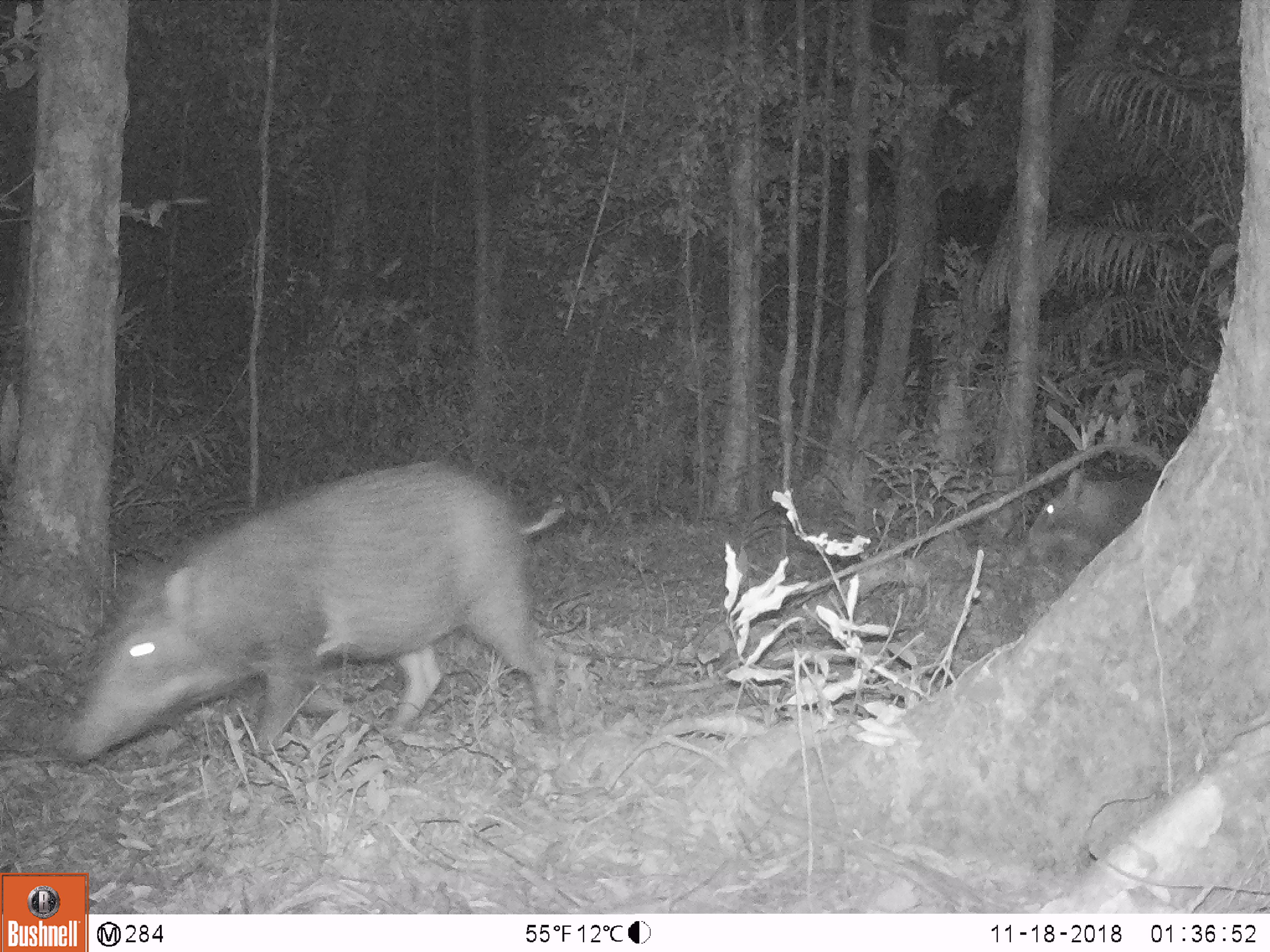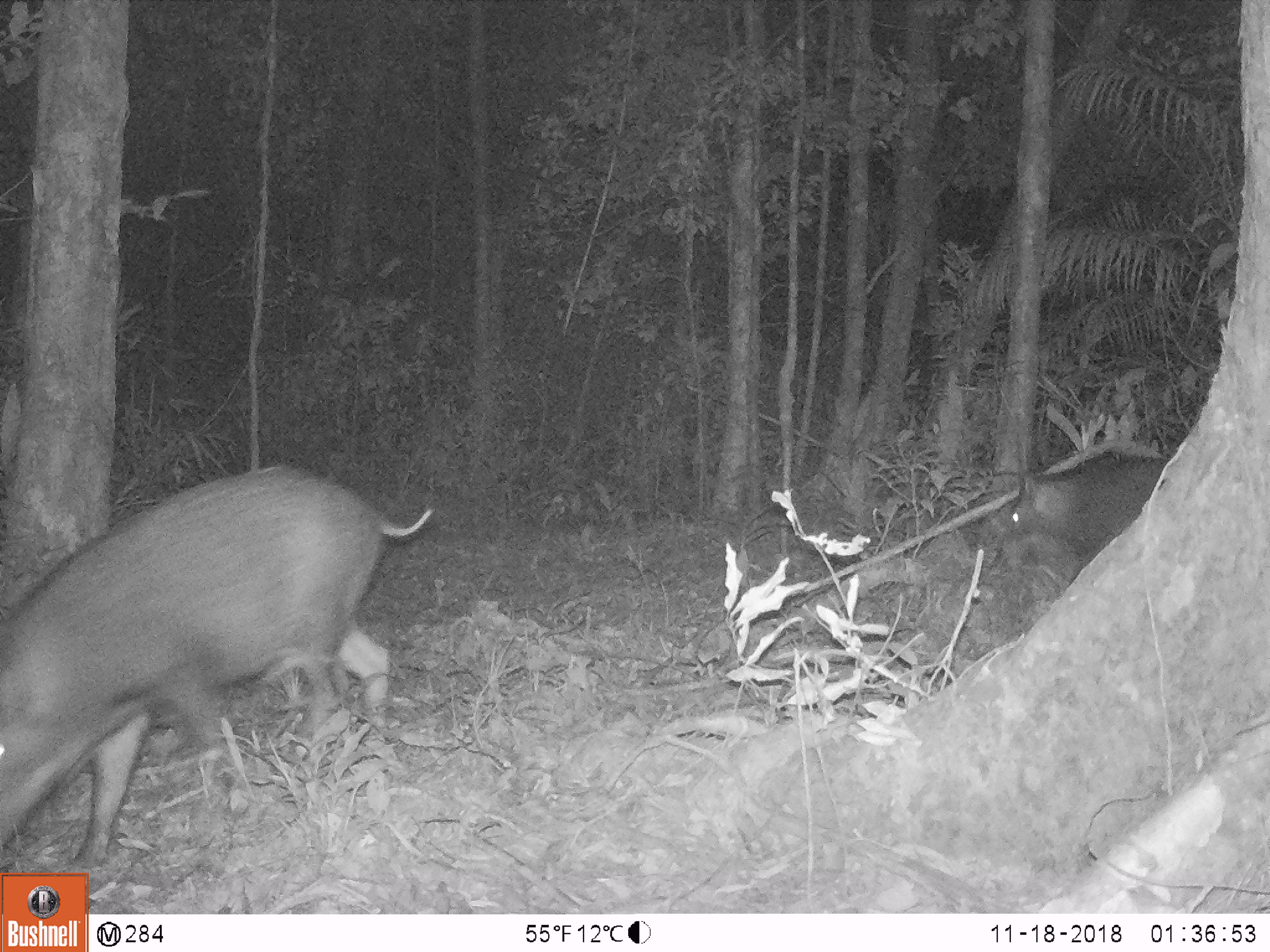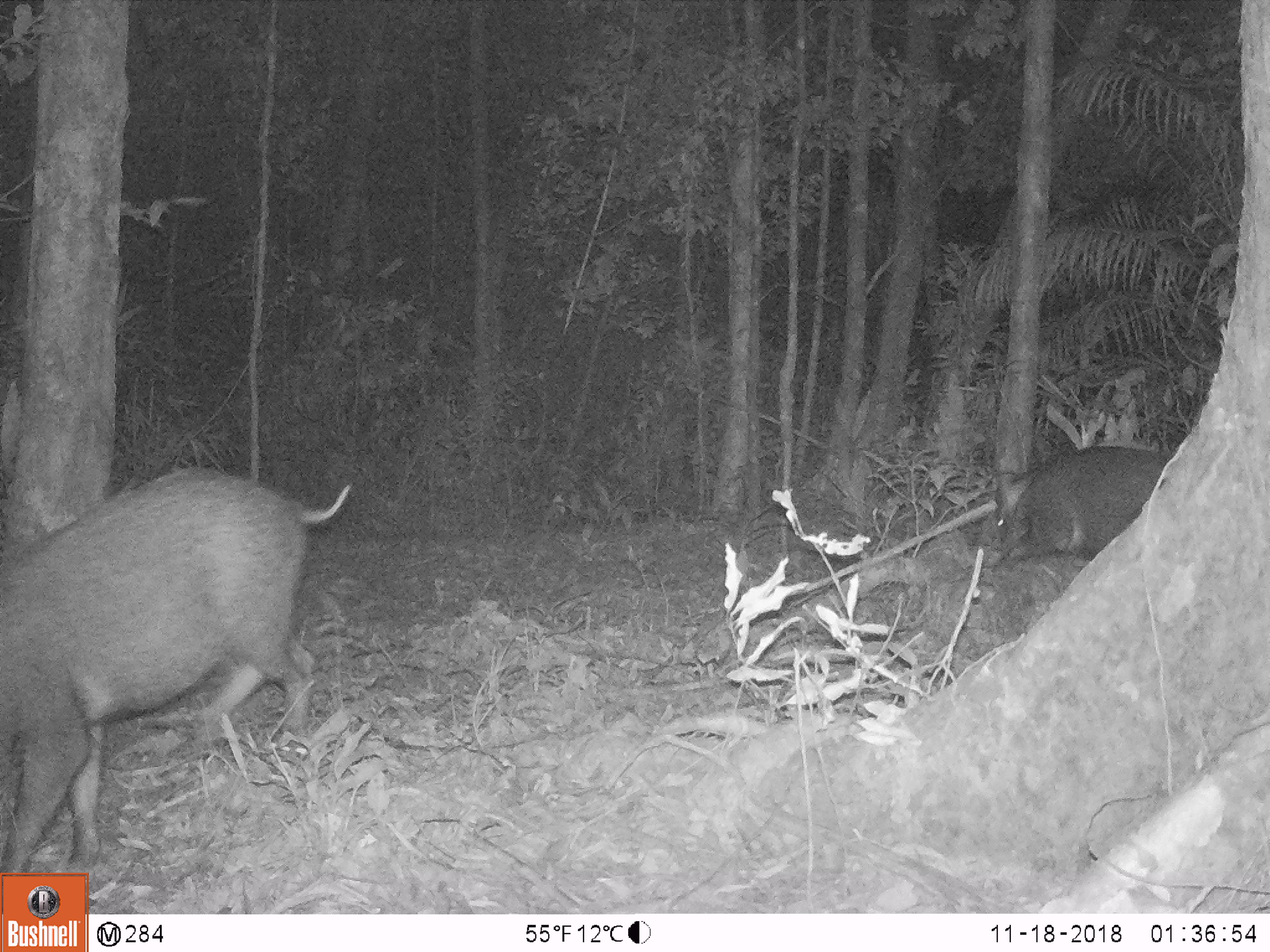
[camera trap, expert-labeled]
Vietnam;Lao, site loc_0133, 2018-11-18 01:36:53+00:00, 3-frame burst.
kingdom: Animalia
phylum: Chordata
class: Mammalia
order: Artiodactyla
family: Suidae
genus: Sus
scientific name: Sus scrofa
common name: eurasian wild pig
Eurasian wild pig (Sus scrofa). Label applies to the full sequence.